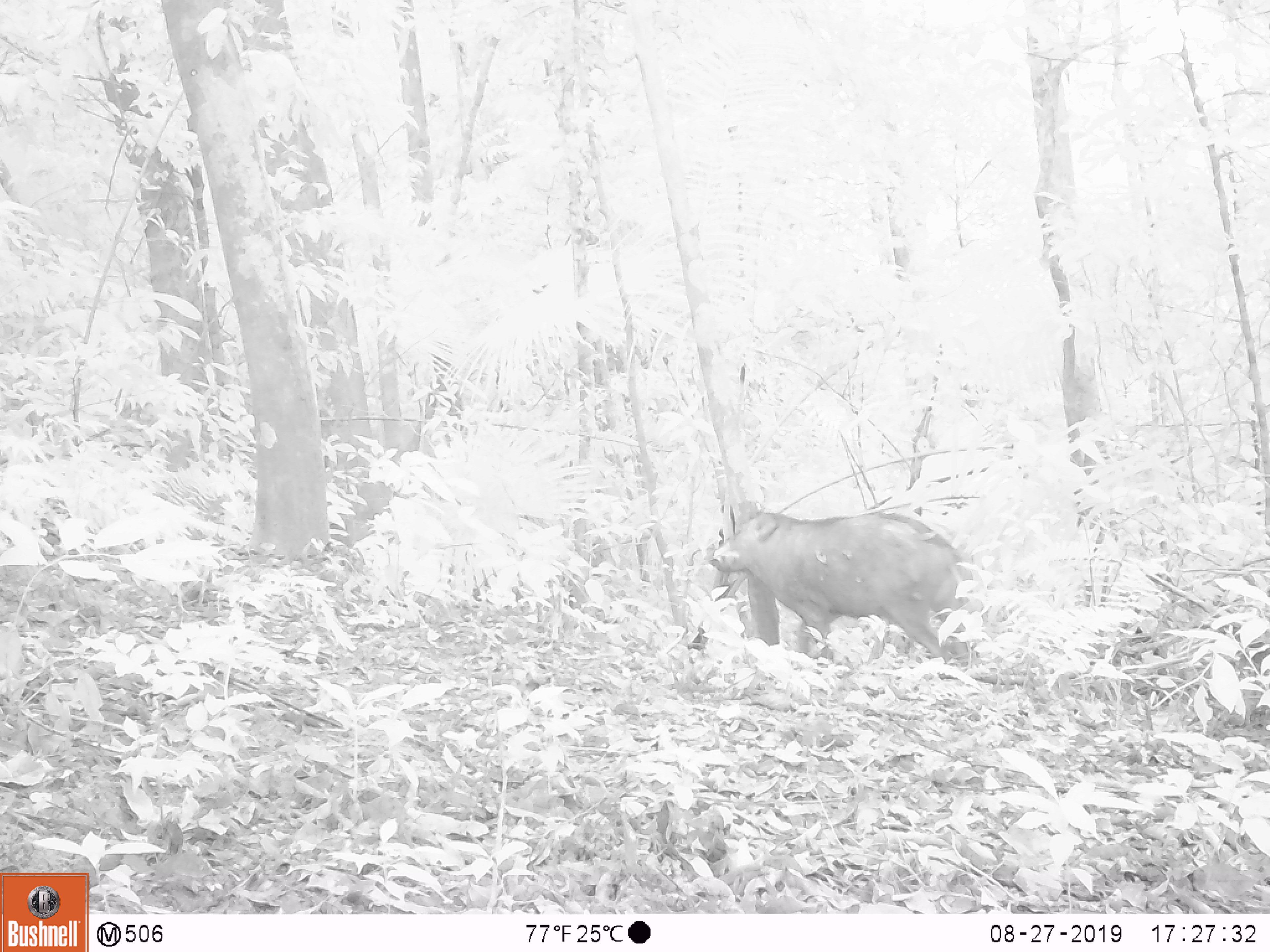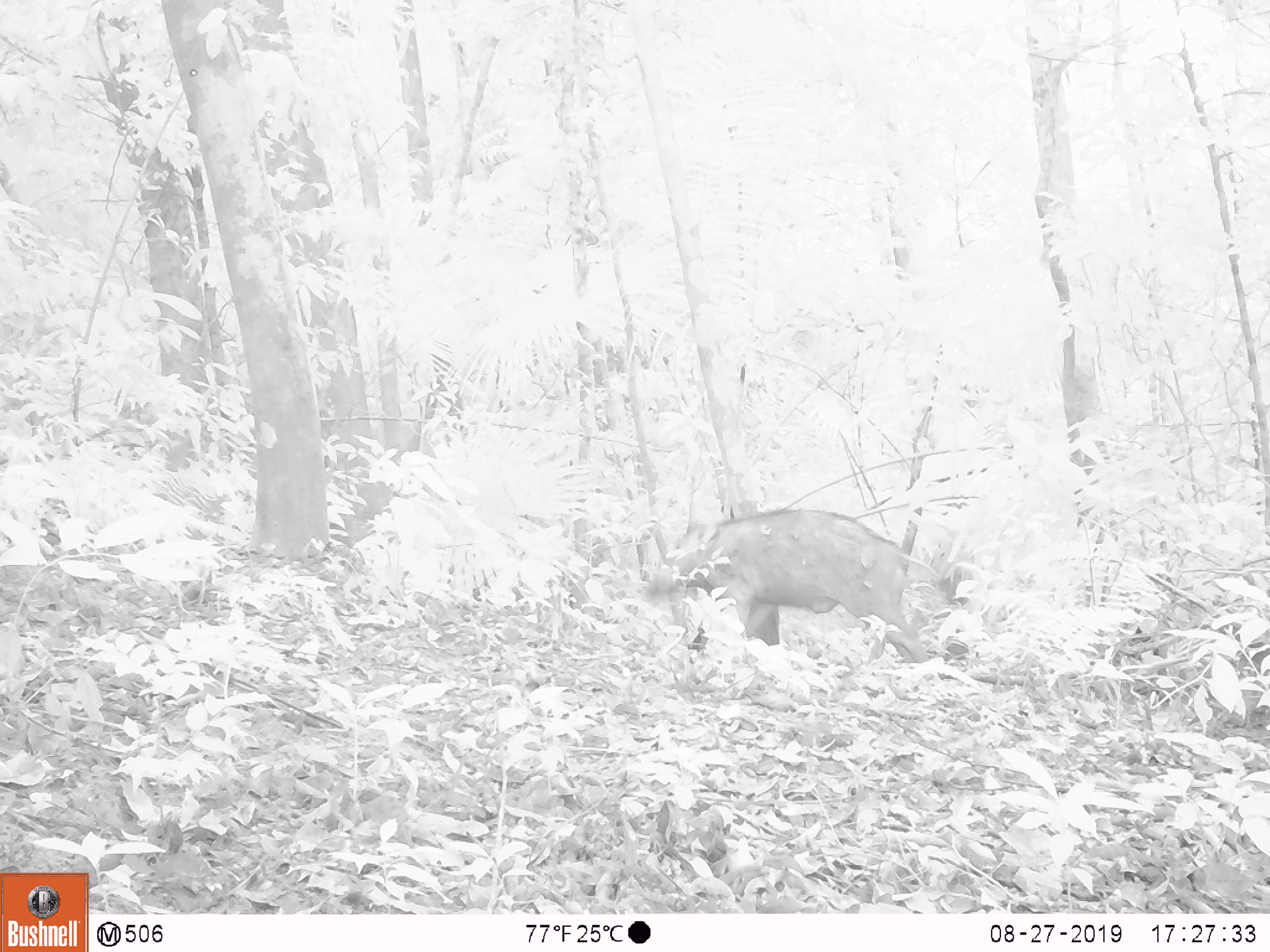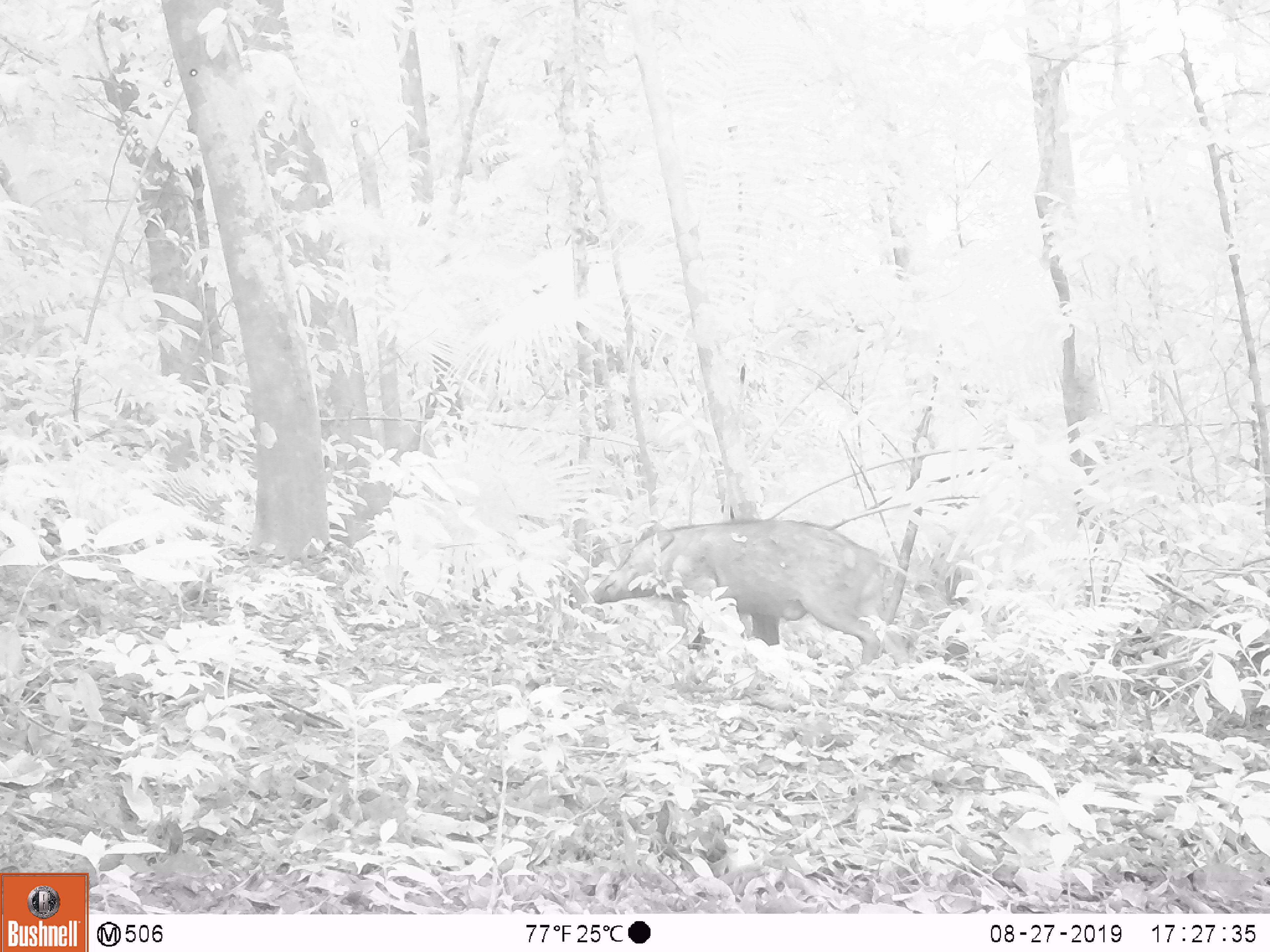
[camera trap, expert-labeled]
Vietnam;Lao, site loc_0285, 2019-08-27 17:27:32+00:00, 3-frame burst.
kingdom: Animalia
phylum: Chordata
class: Mammalia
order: Artiodactyla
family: Suidae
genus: Sus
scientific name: Sus scrofa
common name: eurasian wild pig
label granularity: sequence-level